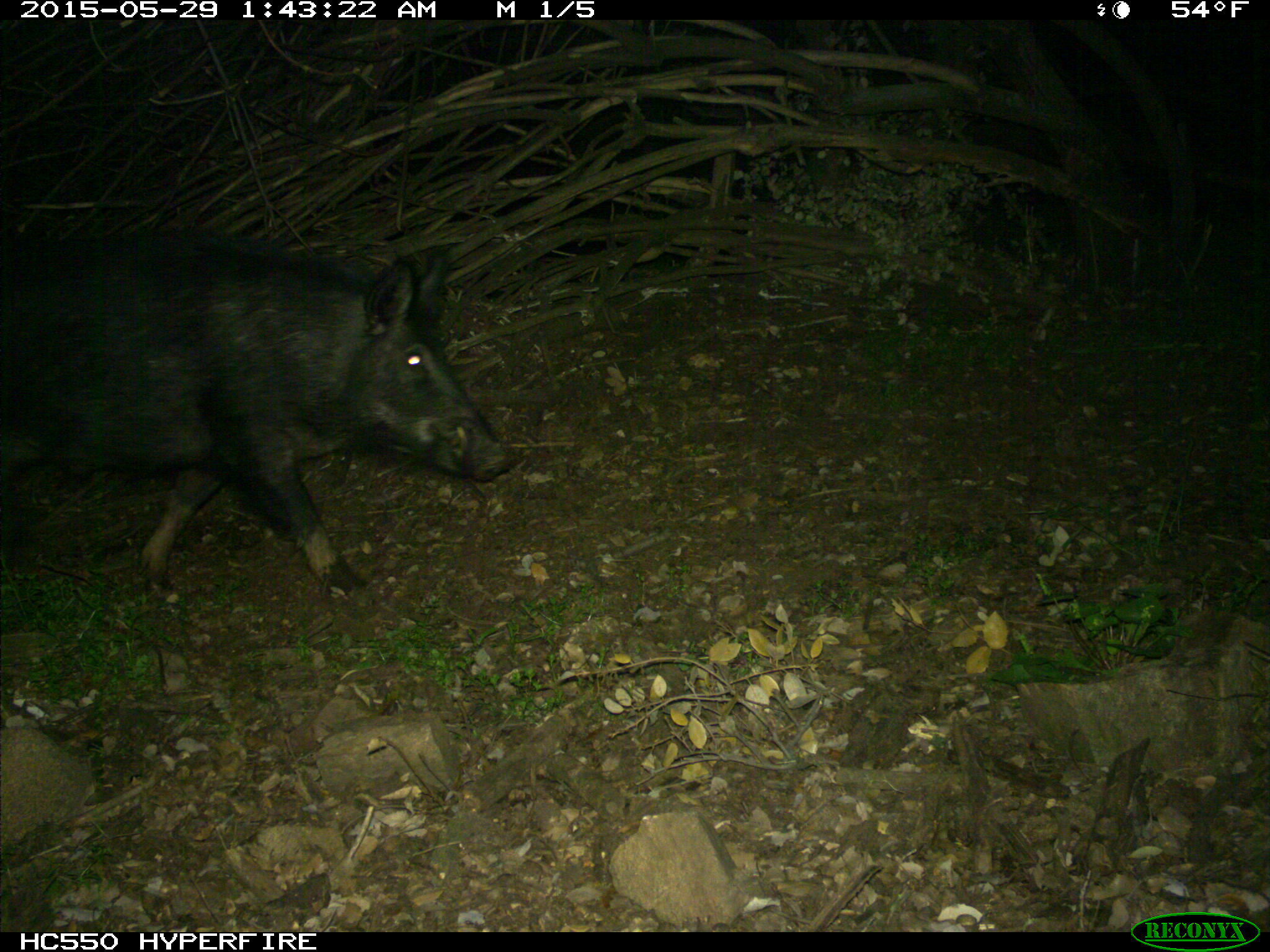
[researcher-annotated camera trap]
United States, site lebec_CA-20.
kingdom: Animalia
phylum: Chordata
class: Mammalia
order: Artiodactyla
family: Suidae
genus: Sus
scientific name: Sus scrofa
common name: wild boar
Sus scrofa (wild boar).